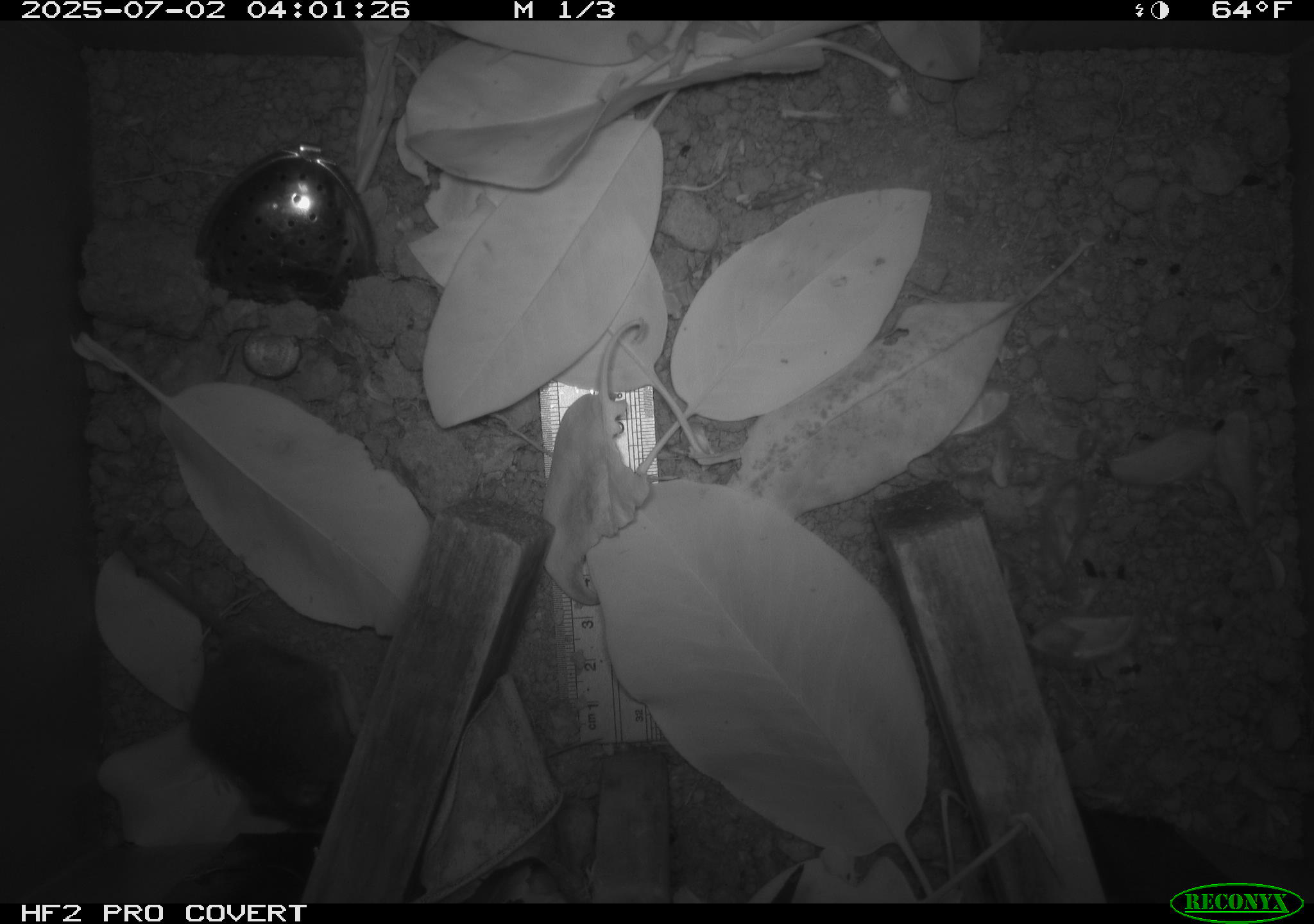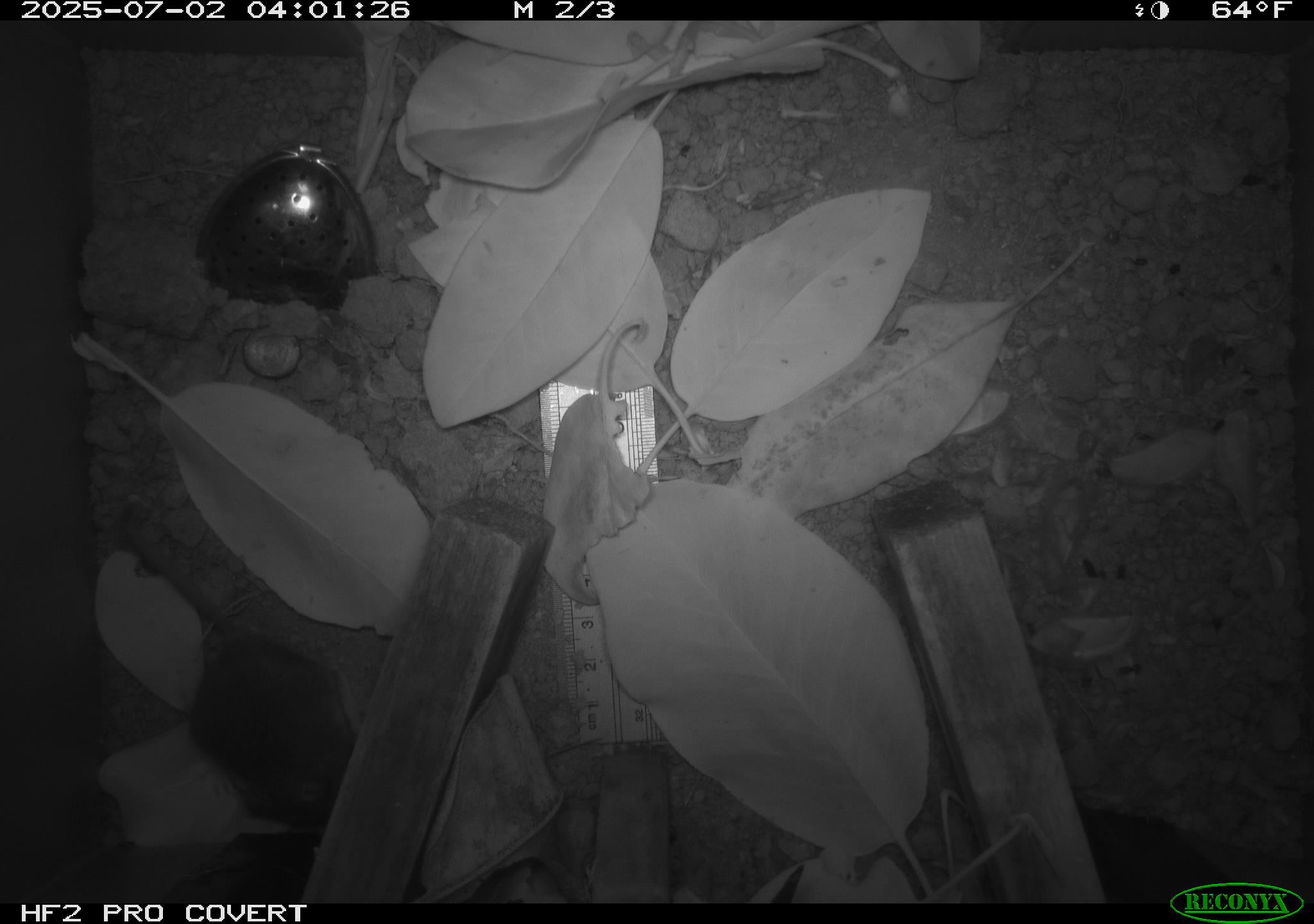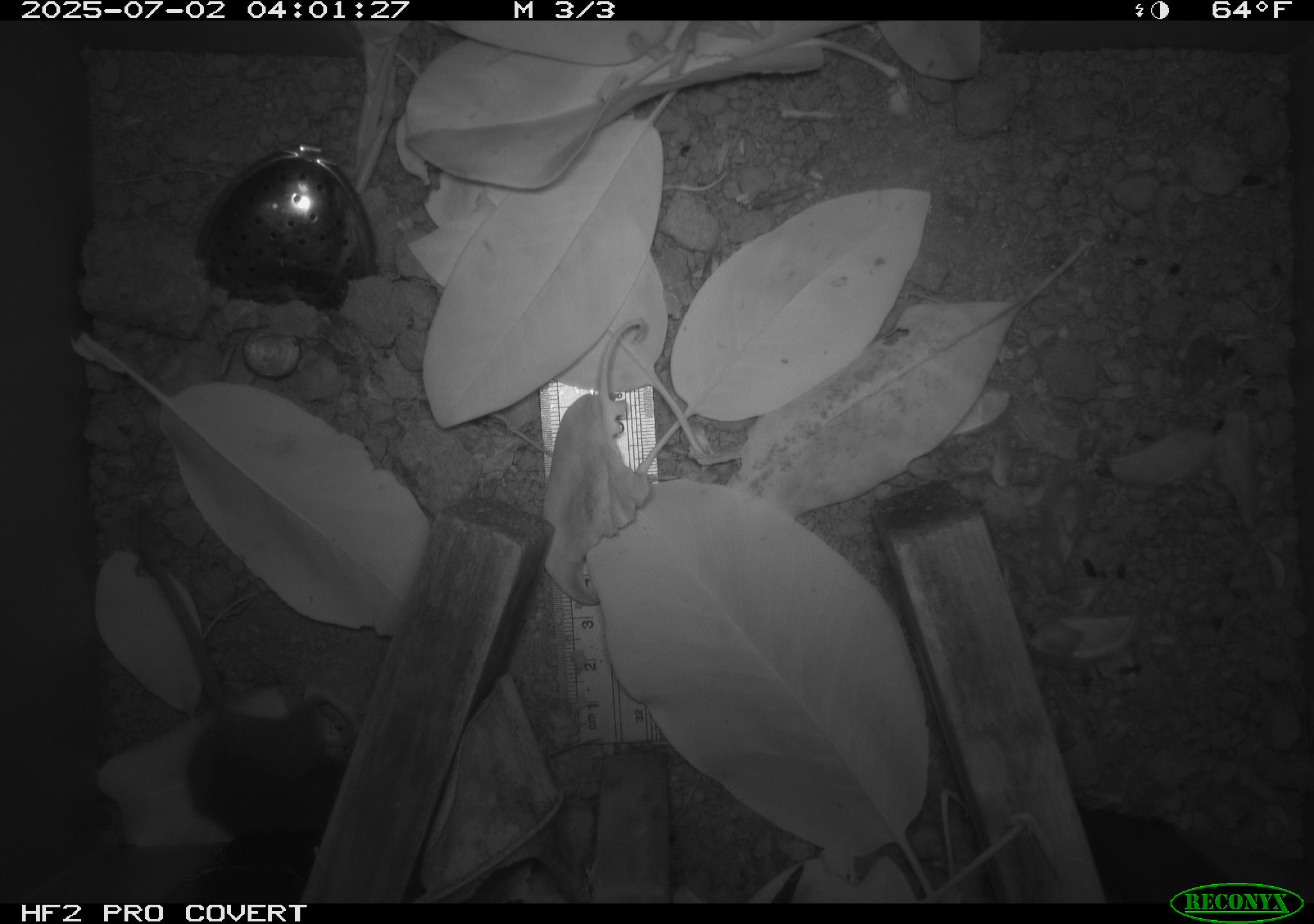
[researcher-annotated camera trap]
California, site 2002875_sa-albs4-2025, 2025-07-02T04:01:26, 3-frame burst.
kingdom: Animalia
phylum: Chordata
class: Mammalia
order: Rodentia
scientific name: Rodentia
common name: mouse species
Mouse species (Rodentia).